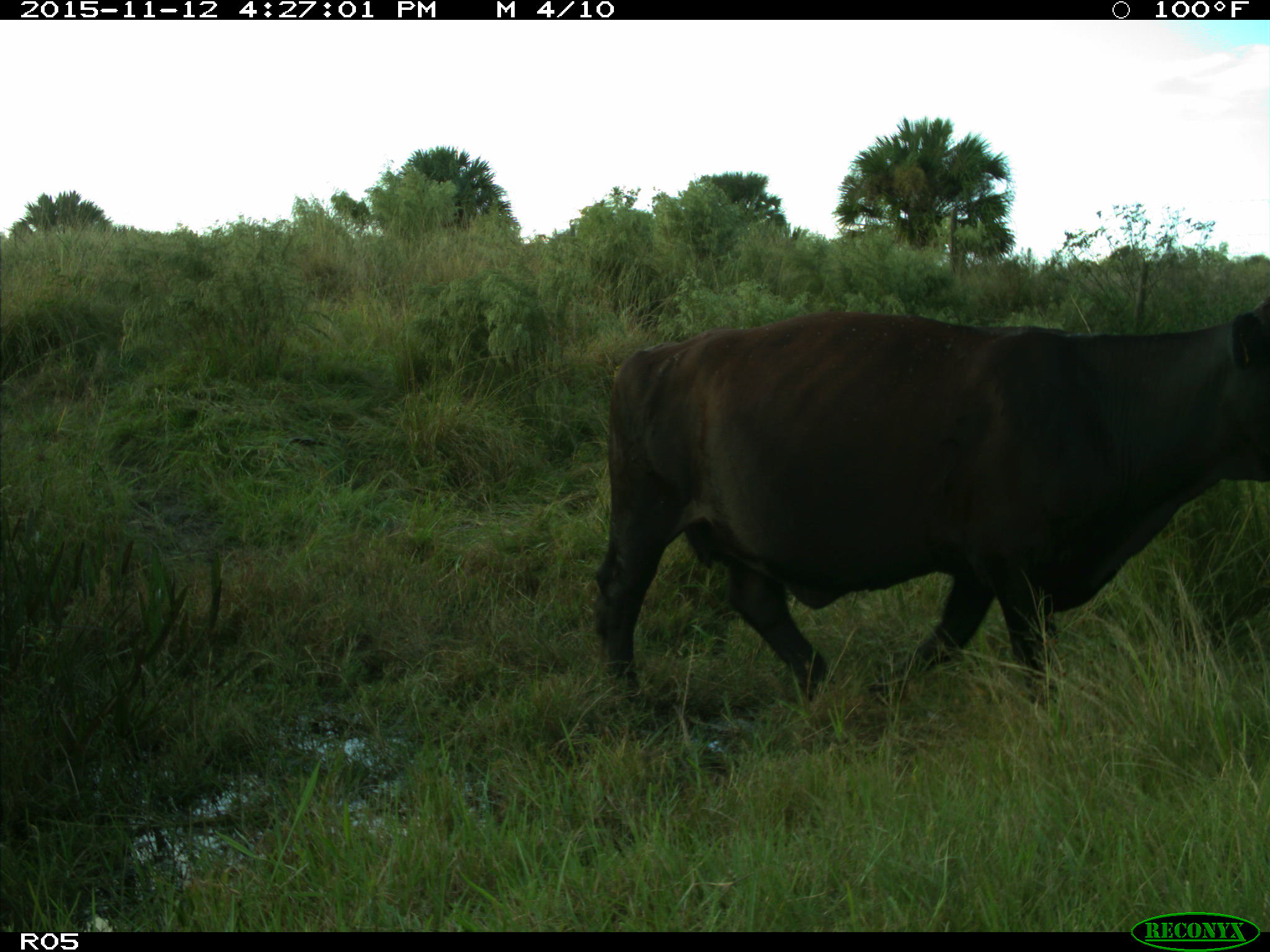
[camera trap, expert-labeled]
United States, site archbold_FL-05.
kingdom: Animalia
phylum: Chordata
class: Mammalia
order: Artiodactyla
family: Bovidae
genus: Bos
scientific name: Bos taurus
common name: domestic cow